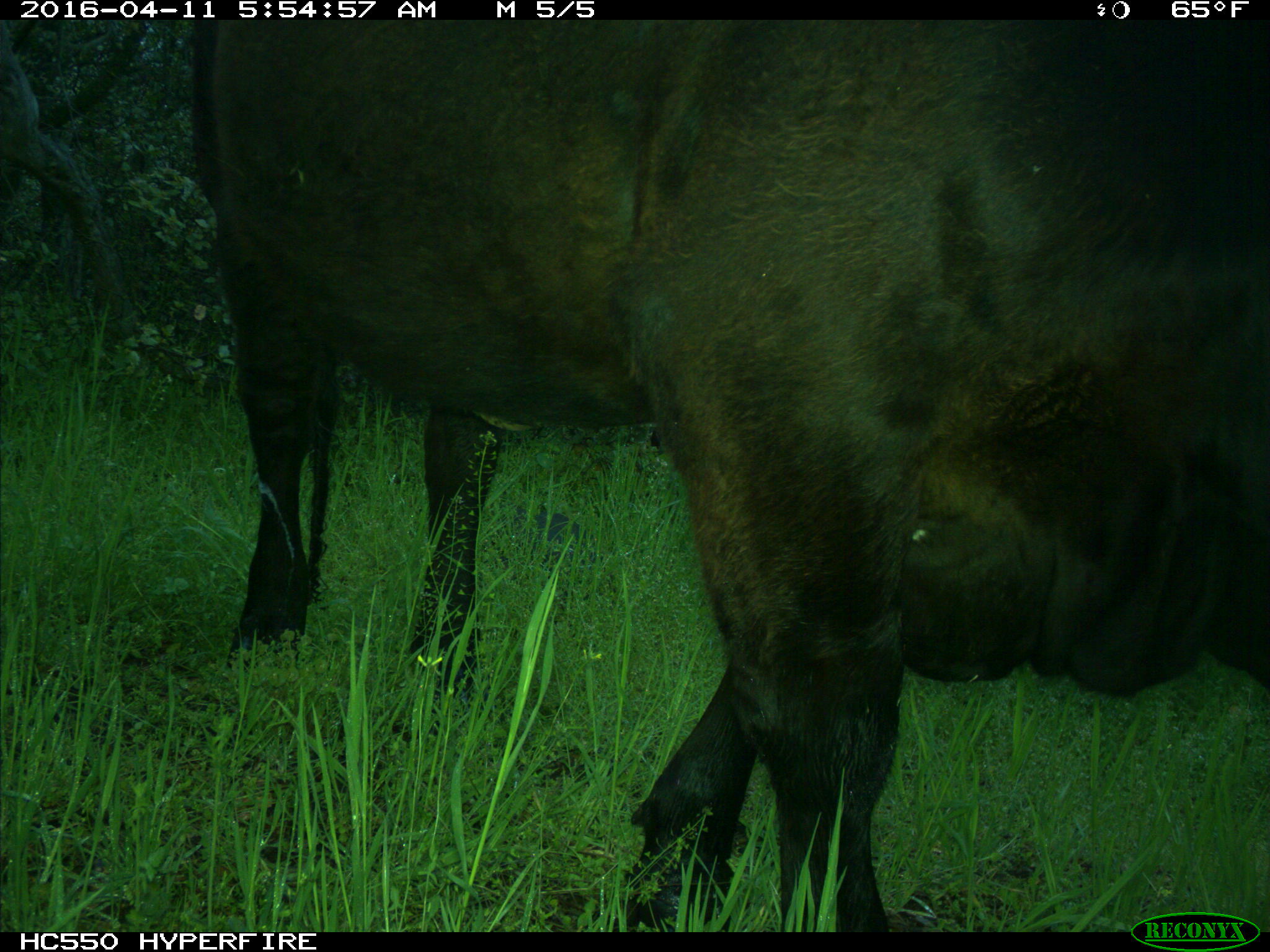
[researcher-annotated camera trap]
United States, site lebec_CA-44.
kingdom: Animalia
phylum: Chordata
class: Mammalia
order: Artiodactyla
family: Bovidae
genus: Bos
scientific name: Bos taurus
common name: domestic cow